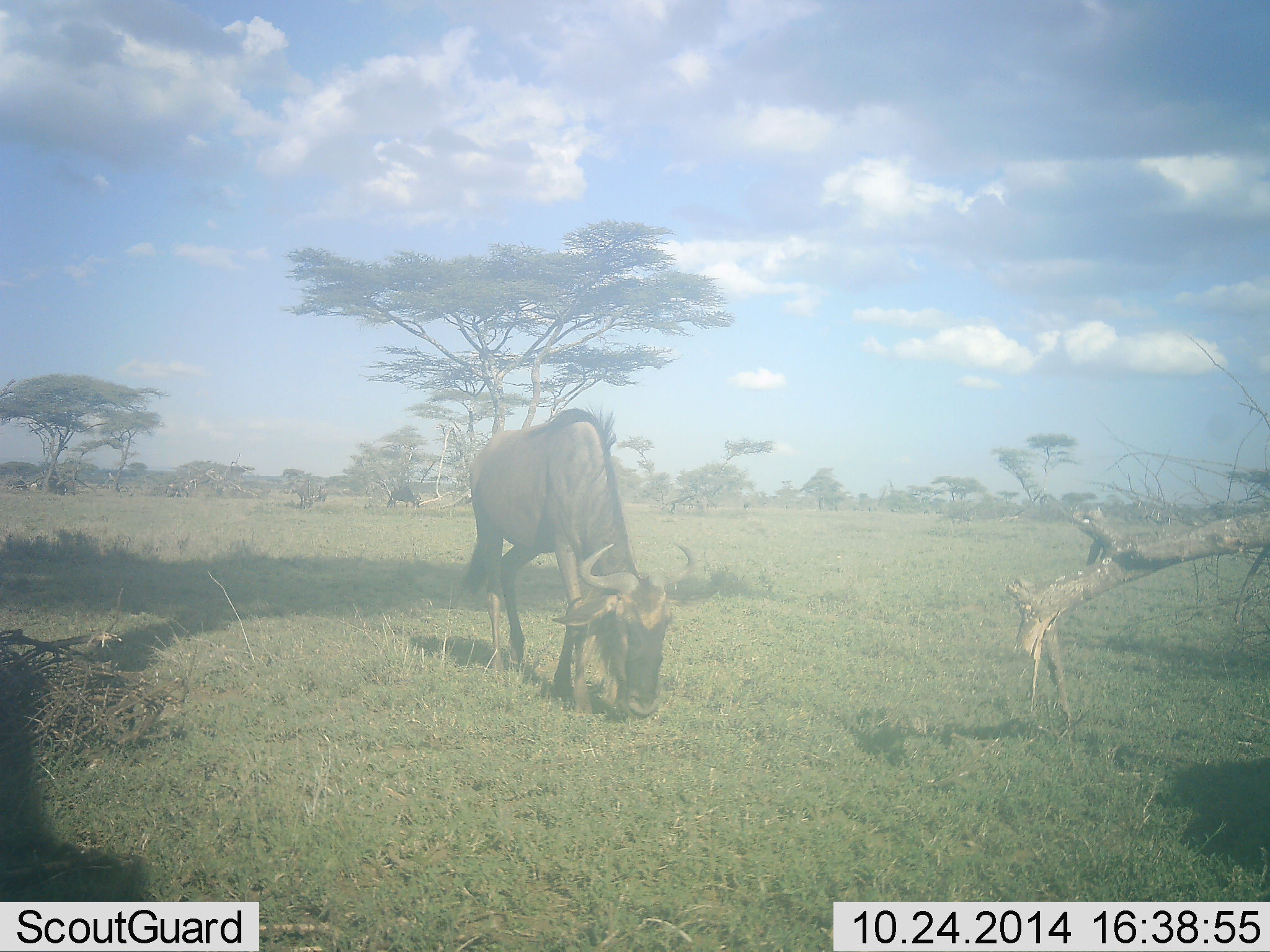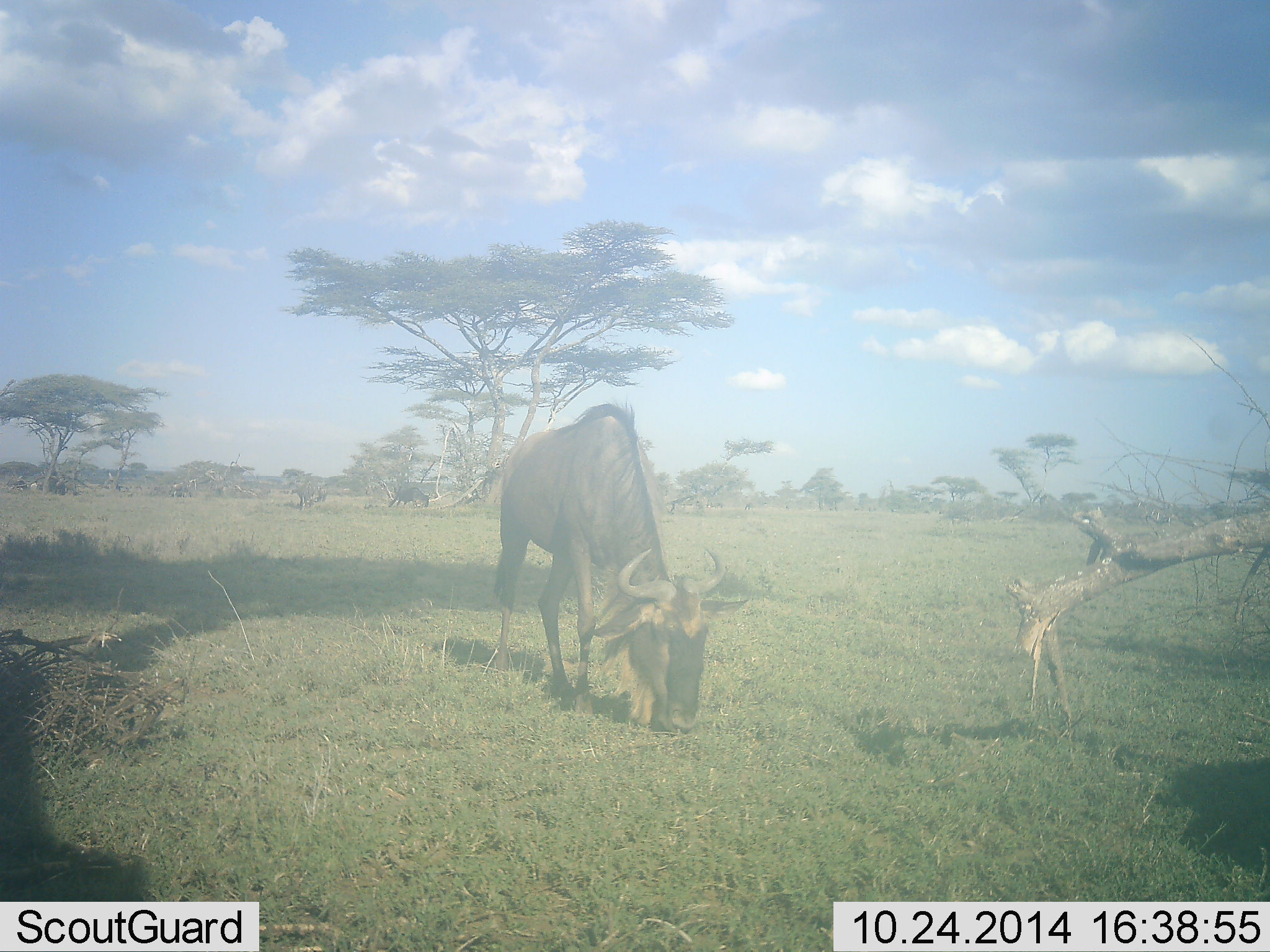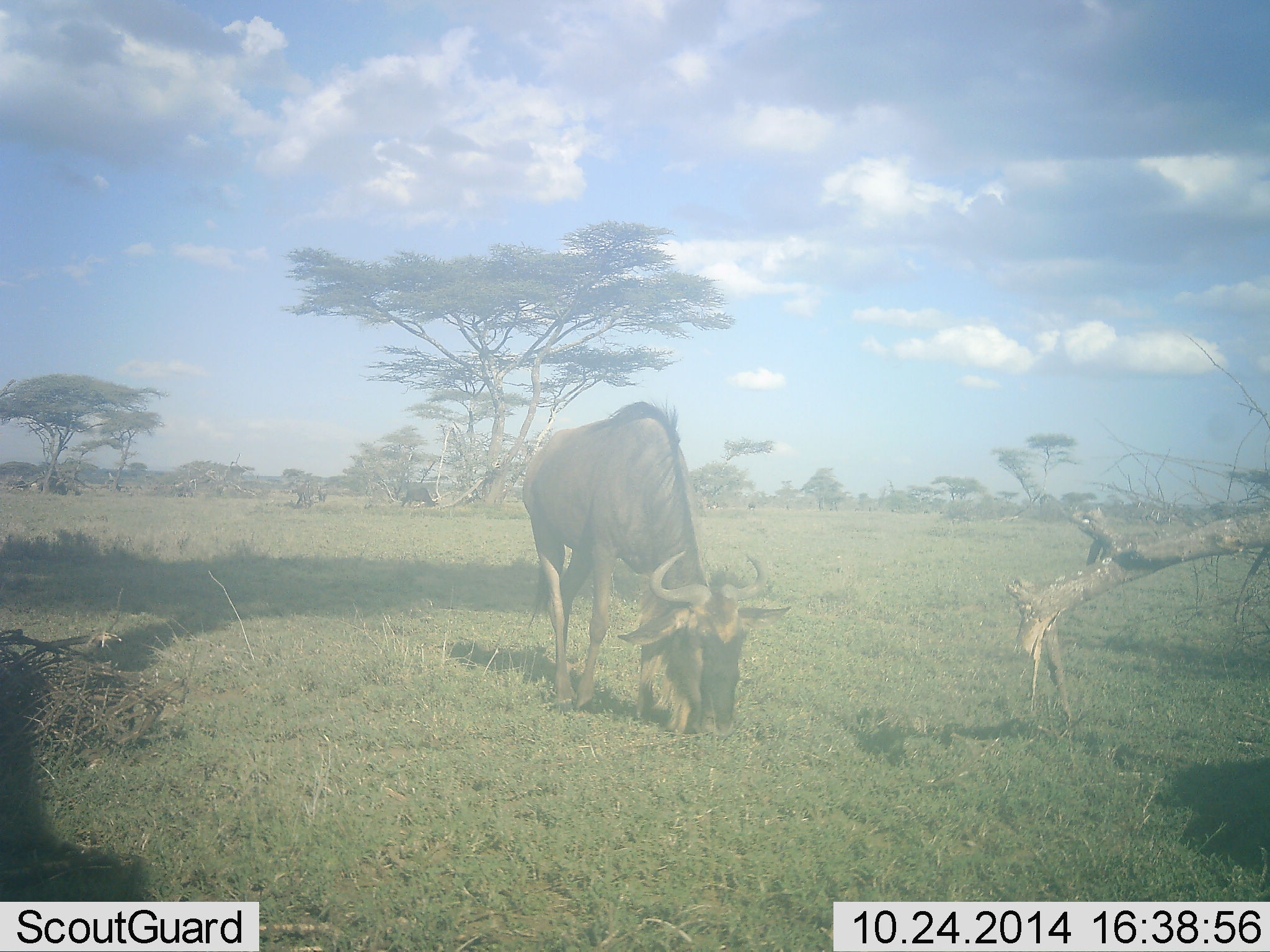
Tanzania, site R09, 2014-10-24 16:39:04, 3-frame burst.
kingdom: Animalia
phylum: Chordata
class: Mammalia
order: Artiodactyla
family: Bovidae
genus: Connochaetes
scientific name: Connochaetes taurinus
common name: blue wildebeest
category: wildebeest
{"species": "wildebeest (blue wildebeest) (Connochaetes taurinus)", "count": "2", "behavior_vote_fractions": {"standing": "27%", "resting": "0%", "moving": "45%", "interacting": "0%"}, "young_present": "0%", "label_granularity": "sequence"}